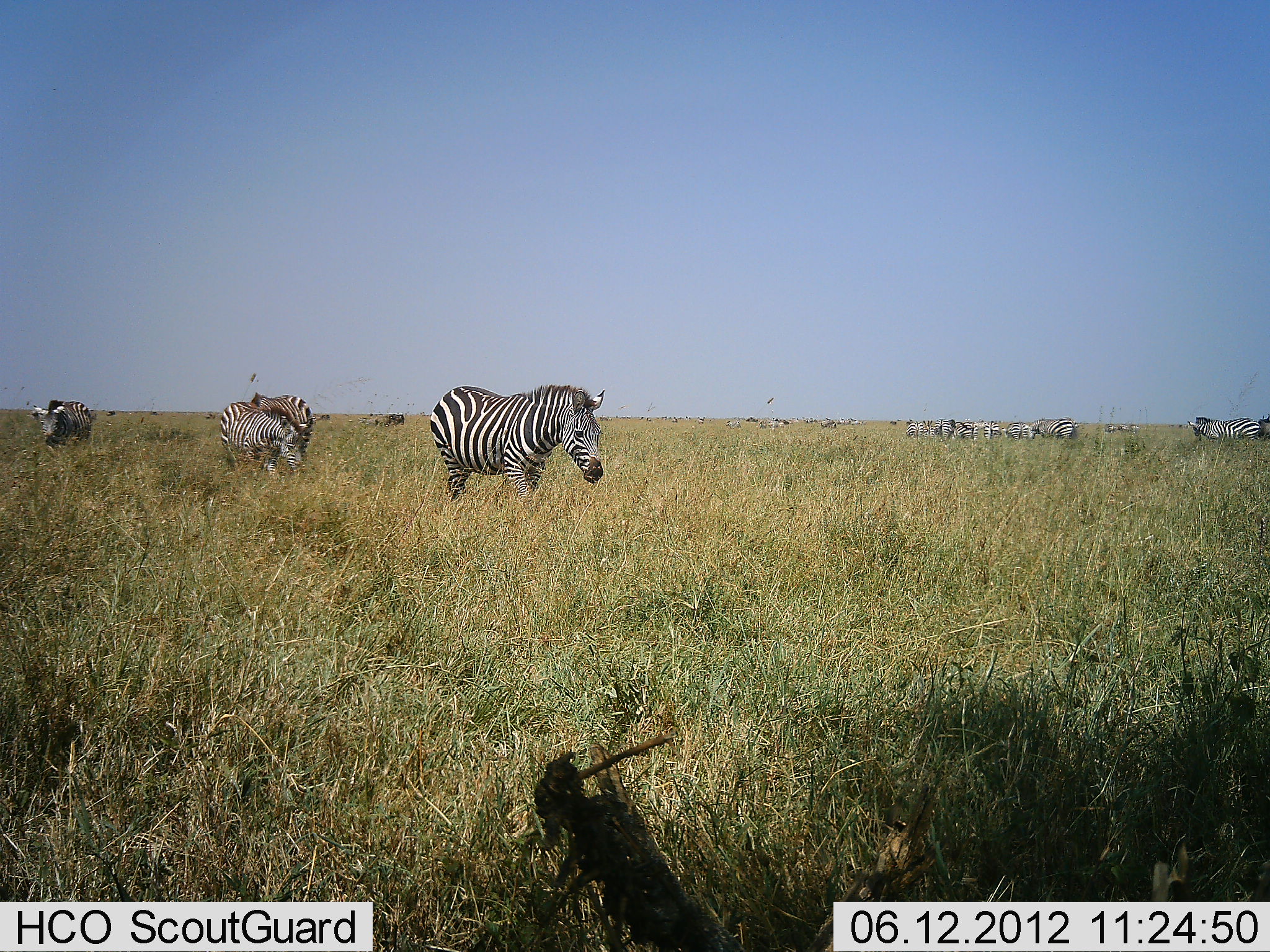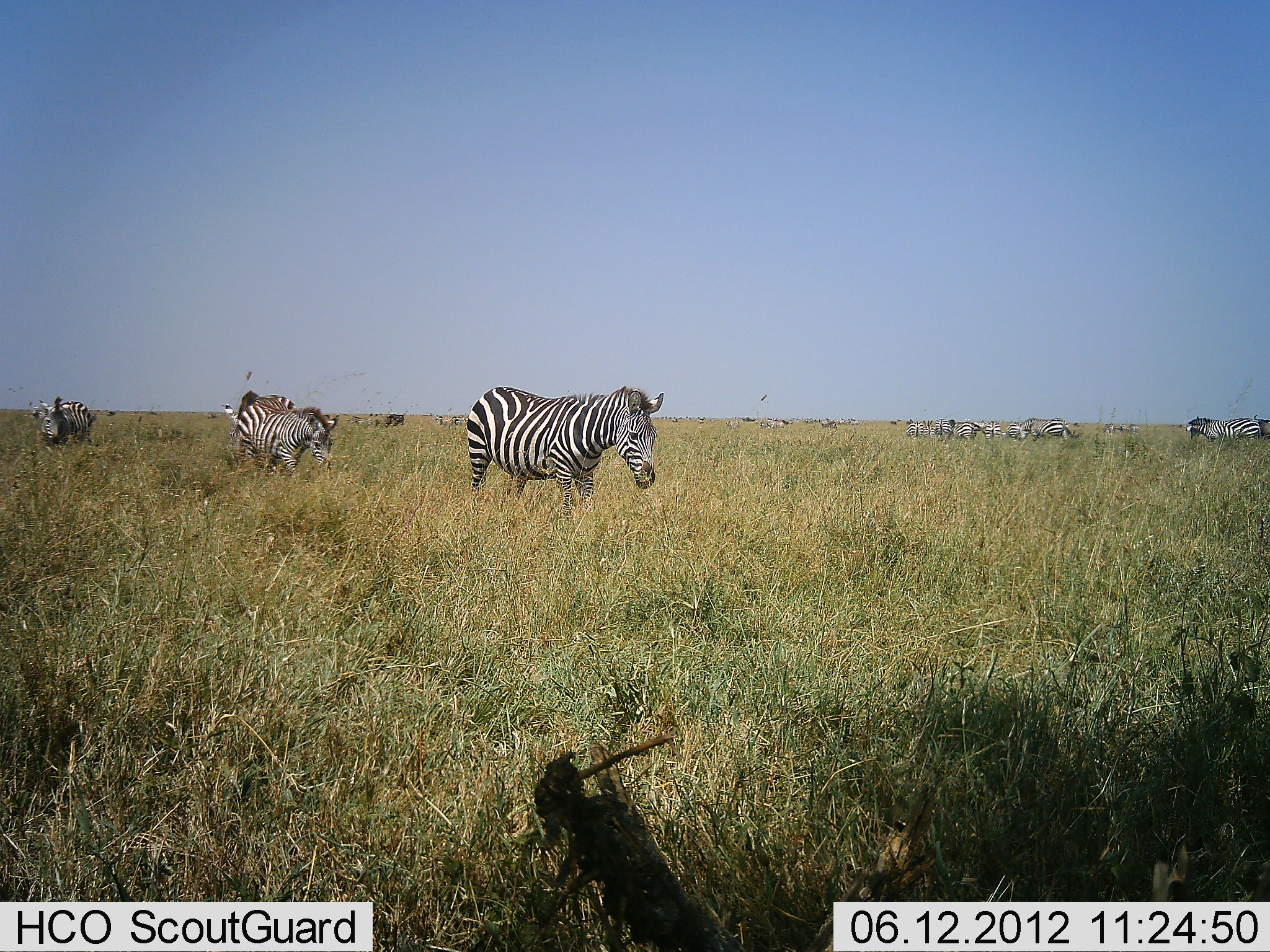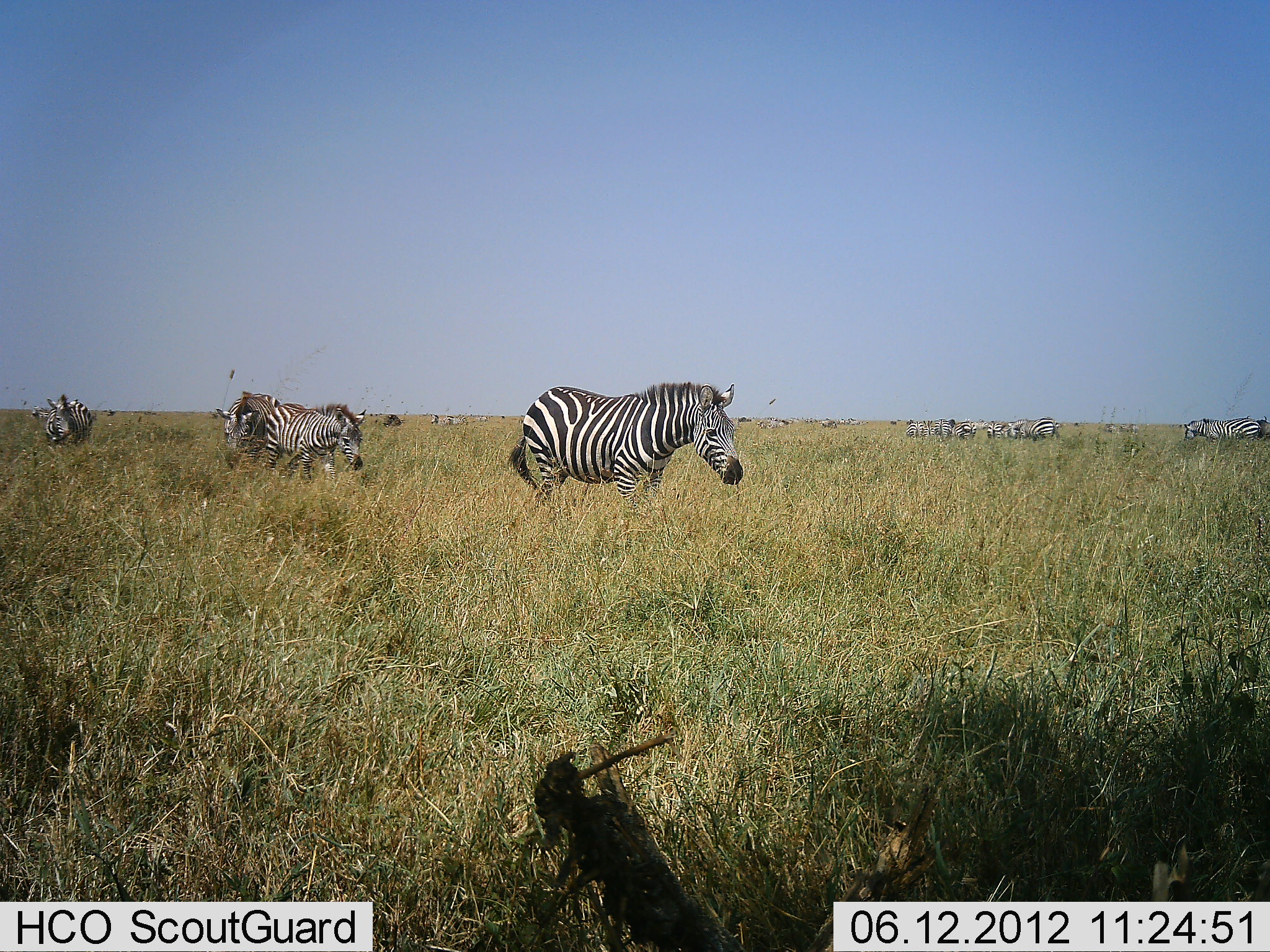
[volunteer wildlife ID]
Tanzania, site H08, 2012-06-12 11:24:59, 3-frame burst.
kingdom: Animalia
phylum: Chordata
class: Mammalia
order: Perissodactyla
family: Equidae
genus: Equus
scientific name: Equus quagga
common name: plains zebra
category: zebra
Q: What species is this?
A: Zebra (plains zebra) (Equus quagga).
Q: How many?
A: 11-50.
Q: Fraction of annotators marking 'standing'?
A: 36%.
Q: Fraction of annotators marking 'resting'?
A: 0%.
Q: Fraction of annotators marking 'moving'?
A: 100%.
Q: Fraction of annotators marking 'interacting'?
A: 0%.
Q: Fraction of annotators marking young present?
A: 0%.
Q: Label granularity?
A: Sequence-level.